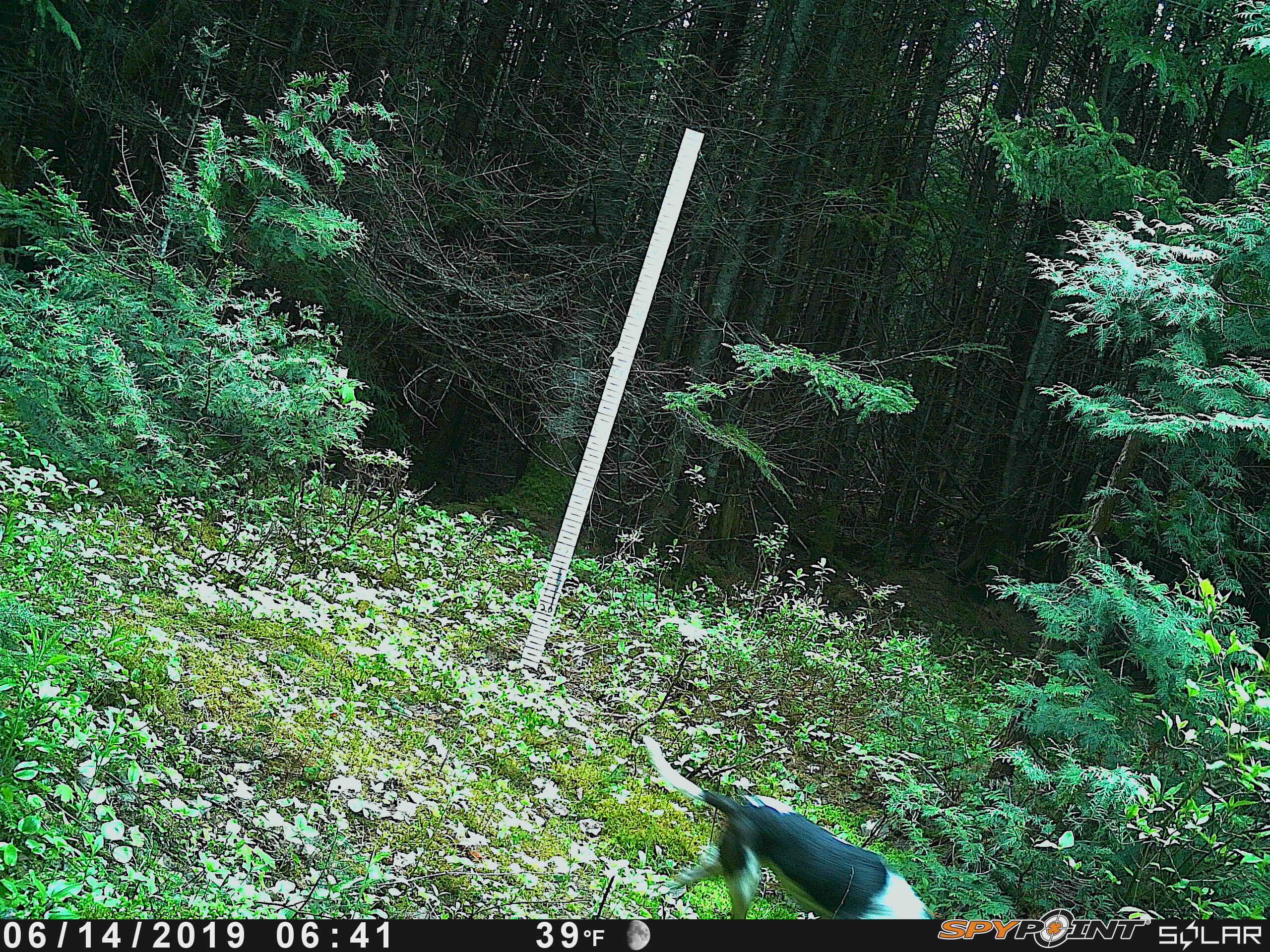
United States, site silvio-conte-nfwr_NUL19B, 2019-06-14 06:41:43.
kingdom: Animalia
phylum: Chordata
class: Mammalia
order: Carnivora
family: Canidae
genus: Canis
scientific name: Canis familiaris familiaris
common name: domestic dog